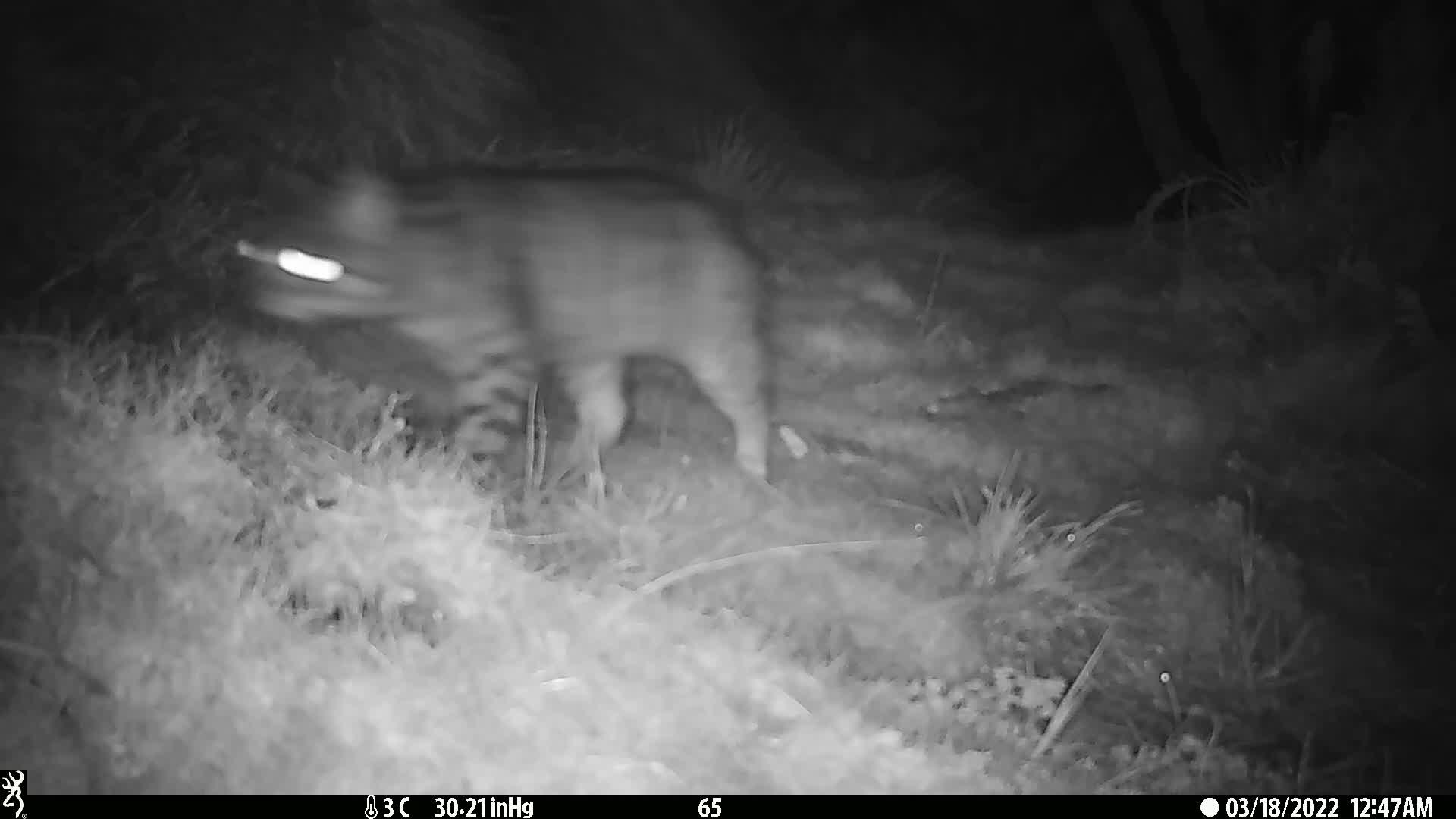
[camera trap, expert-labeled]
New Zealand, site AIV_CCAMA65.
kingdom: Animalia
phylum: Chordata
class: Mammalia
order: Carnivora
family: Felidae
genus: Felis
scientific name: Felis catus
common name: domestic cat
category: cat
Cat (domestic cat) (Felis catus).